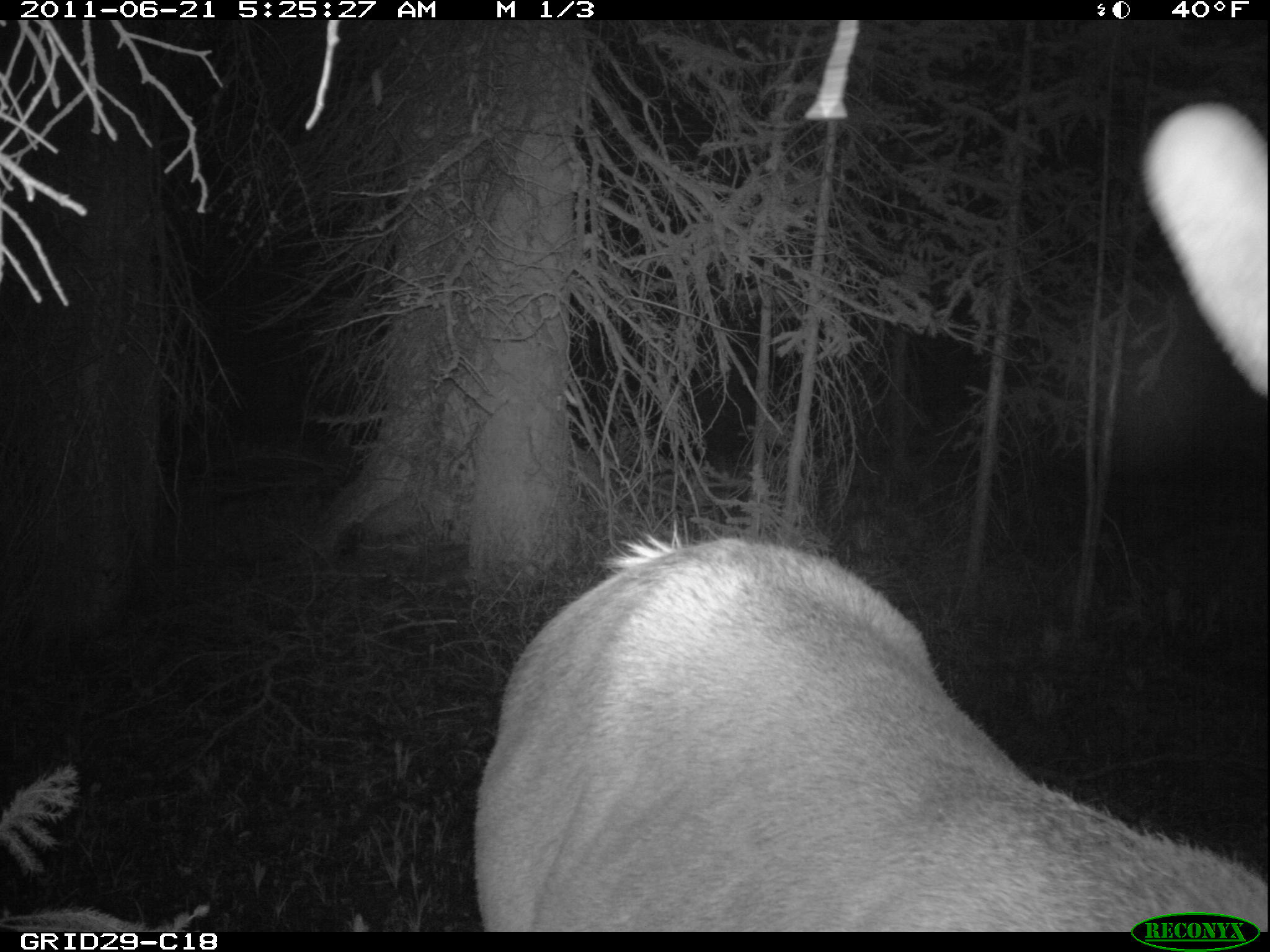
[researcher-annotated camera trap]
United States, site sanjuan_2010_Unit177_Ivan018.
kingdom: Animalia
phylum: Chordata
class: Mammalia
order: Artiodactyla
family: Cervidae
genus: Cervus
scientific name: Cervus elaphus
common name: red deer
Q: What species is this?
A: Cervus elaphus (red deer).